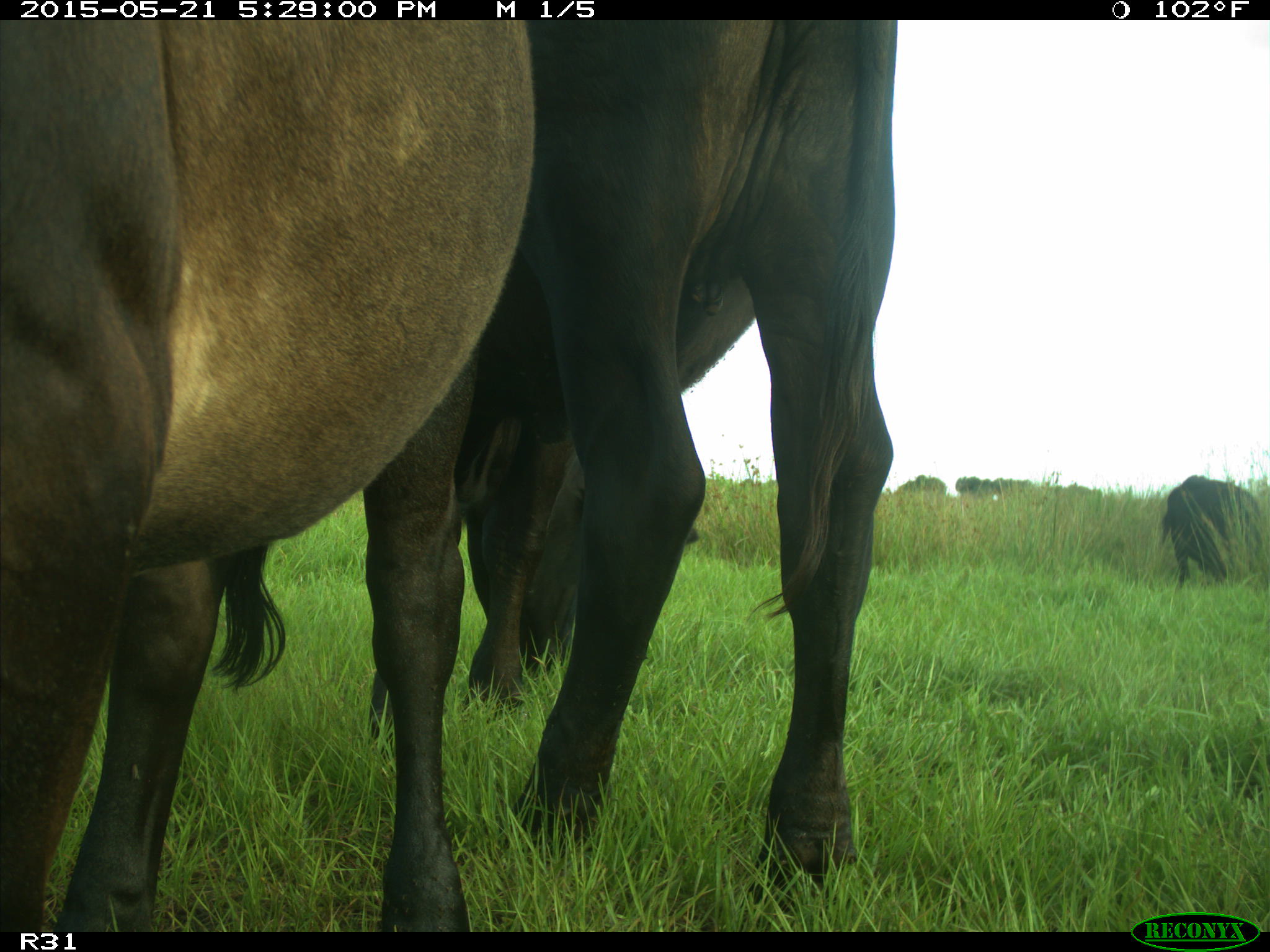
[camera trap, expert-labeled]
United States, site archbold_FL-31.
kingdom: Animalia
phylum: Chordata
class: Mammalia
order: Artiodactyla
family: Bovidae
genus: Bos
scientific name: Bos taurus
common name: domestic cow